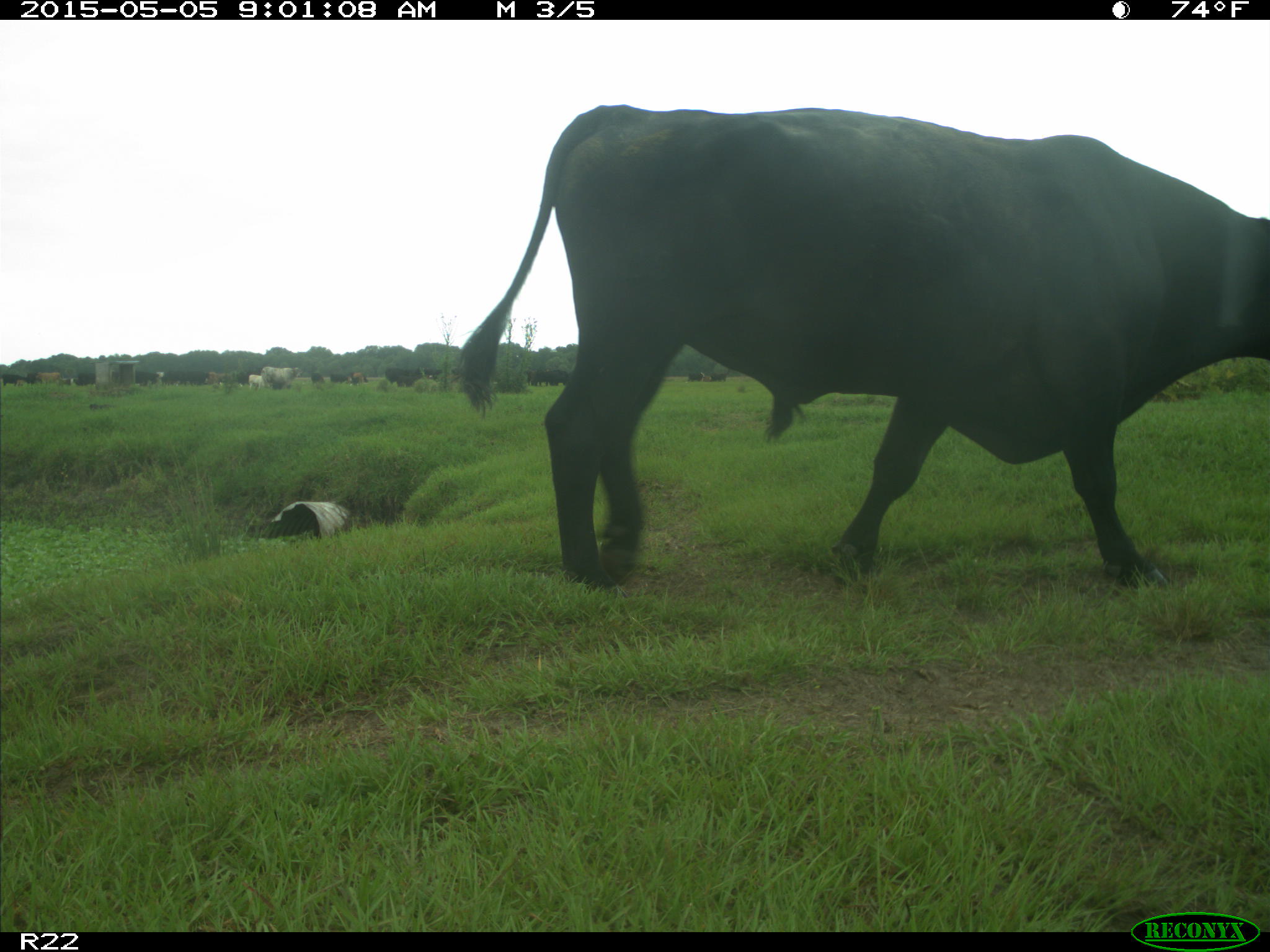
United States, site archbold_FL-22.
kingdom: Animalia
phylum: Chordata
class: Mammalia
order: Artiodactyla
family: Bovidae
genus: Bos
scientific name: Bos taurus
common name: domestic cow